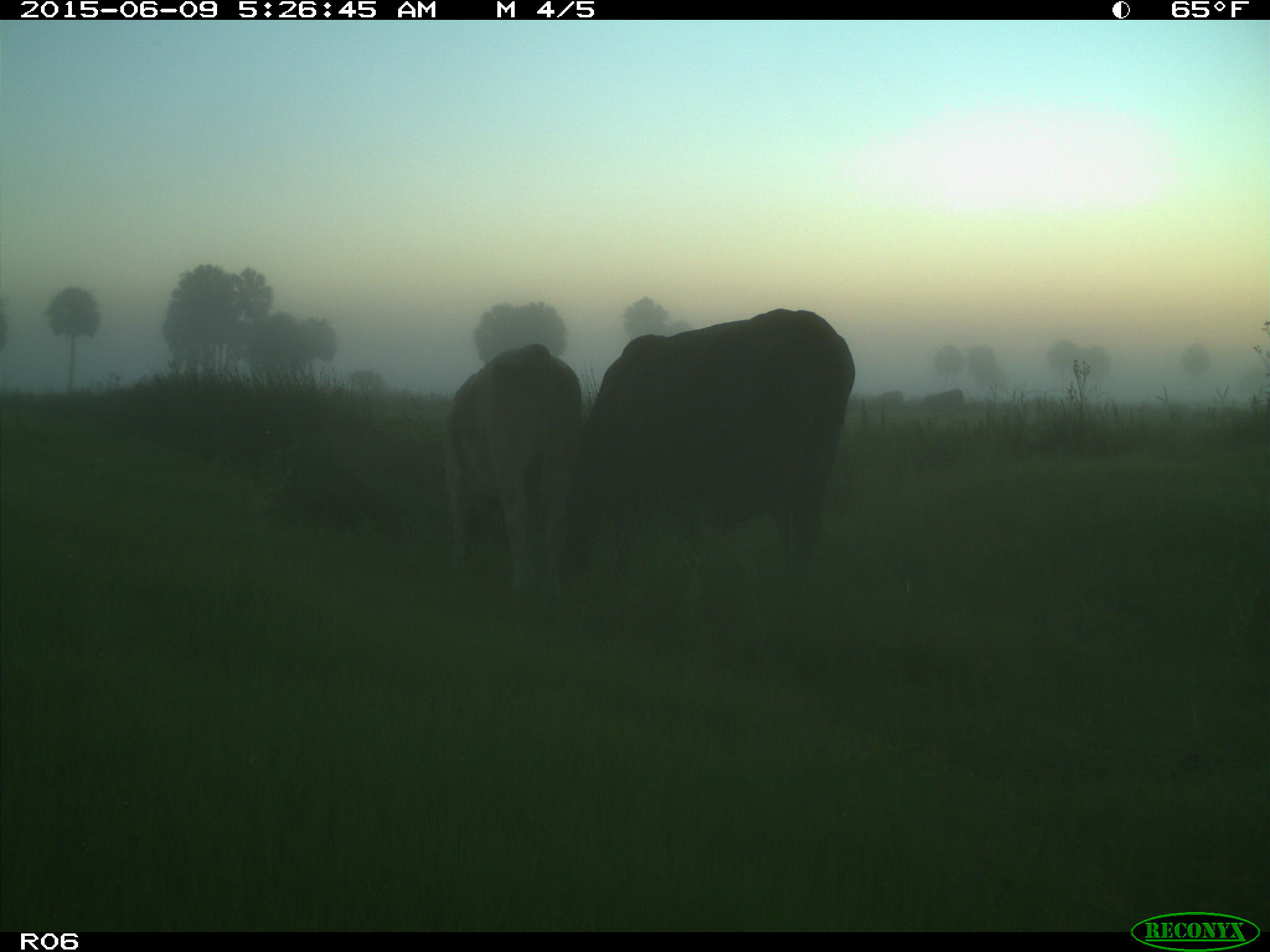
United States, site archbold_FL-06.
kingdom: Animalia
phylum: Chordata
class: Mammalia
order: Artiodactyla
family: Bovidae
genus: Bos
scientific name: Bos taurus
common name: domestic cow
Bos taurus (domestic cow).